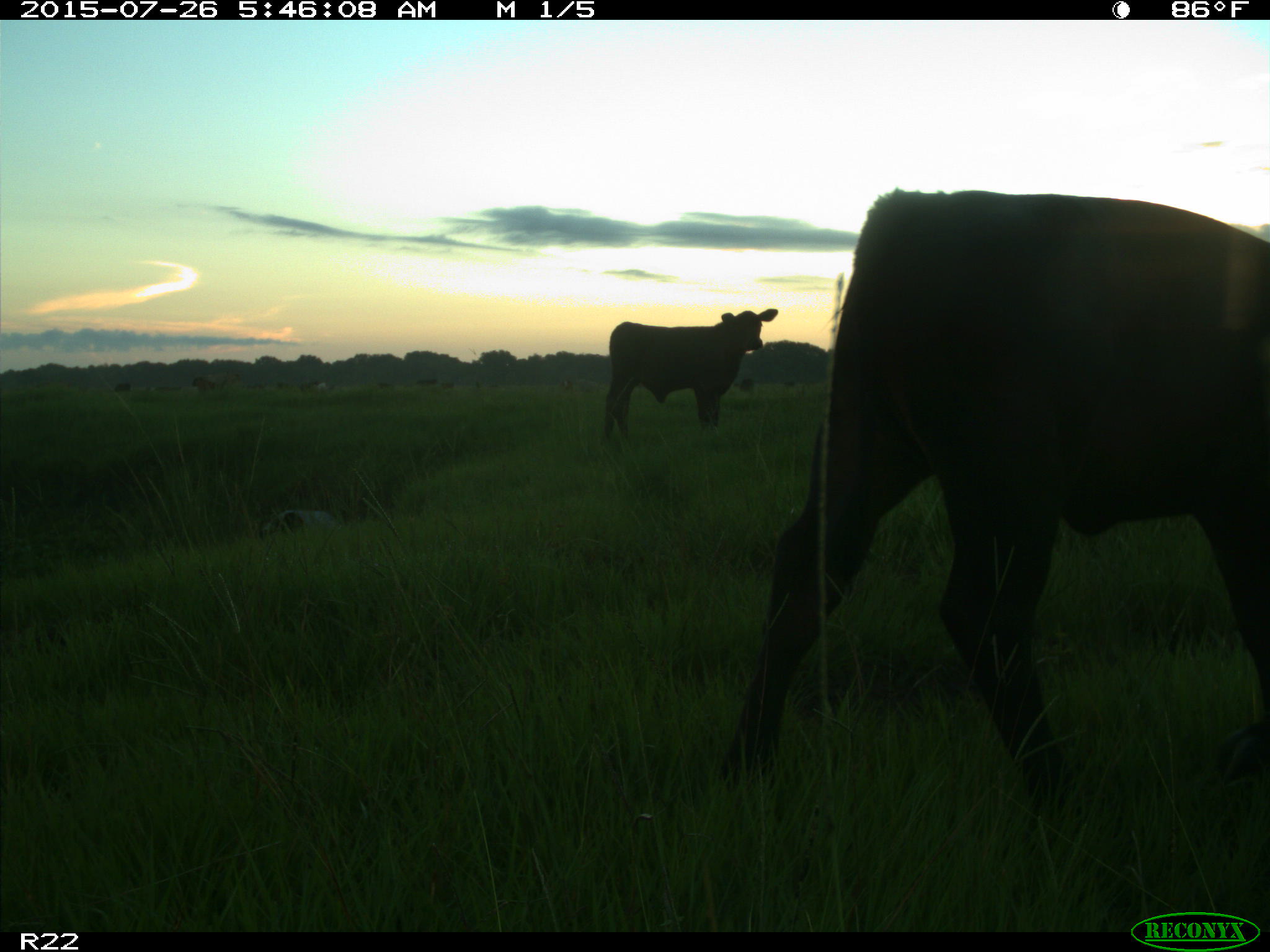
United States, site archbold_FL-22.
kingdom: Animalia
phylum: Chordata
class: Mammalia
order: Artiodactyla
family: Bovidae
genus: Bos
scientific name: Bos taurus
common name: domestic cow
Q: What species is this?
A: Bos taurus (domestic cow).